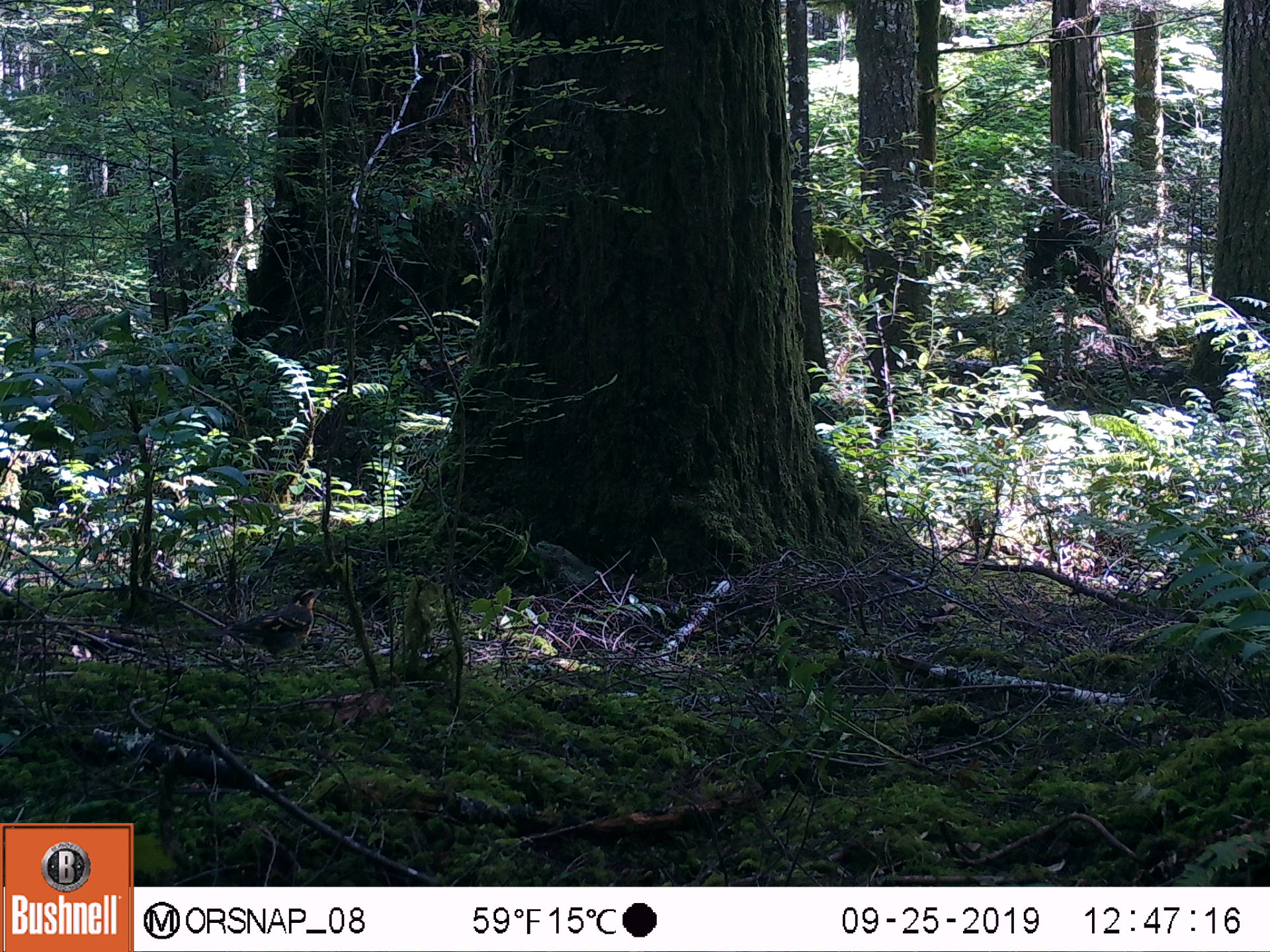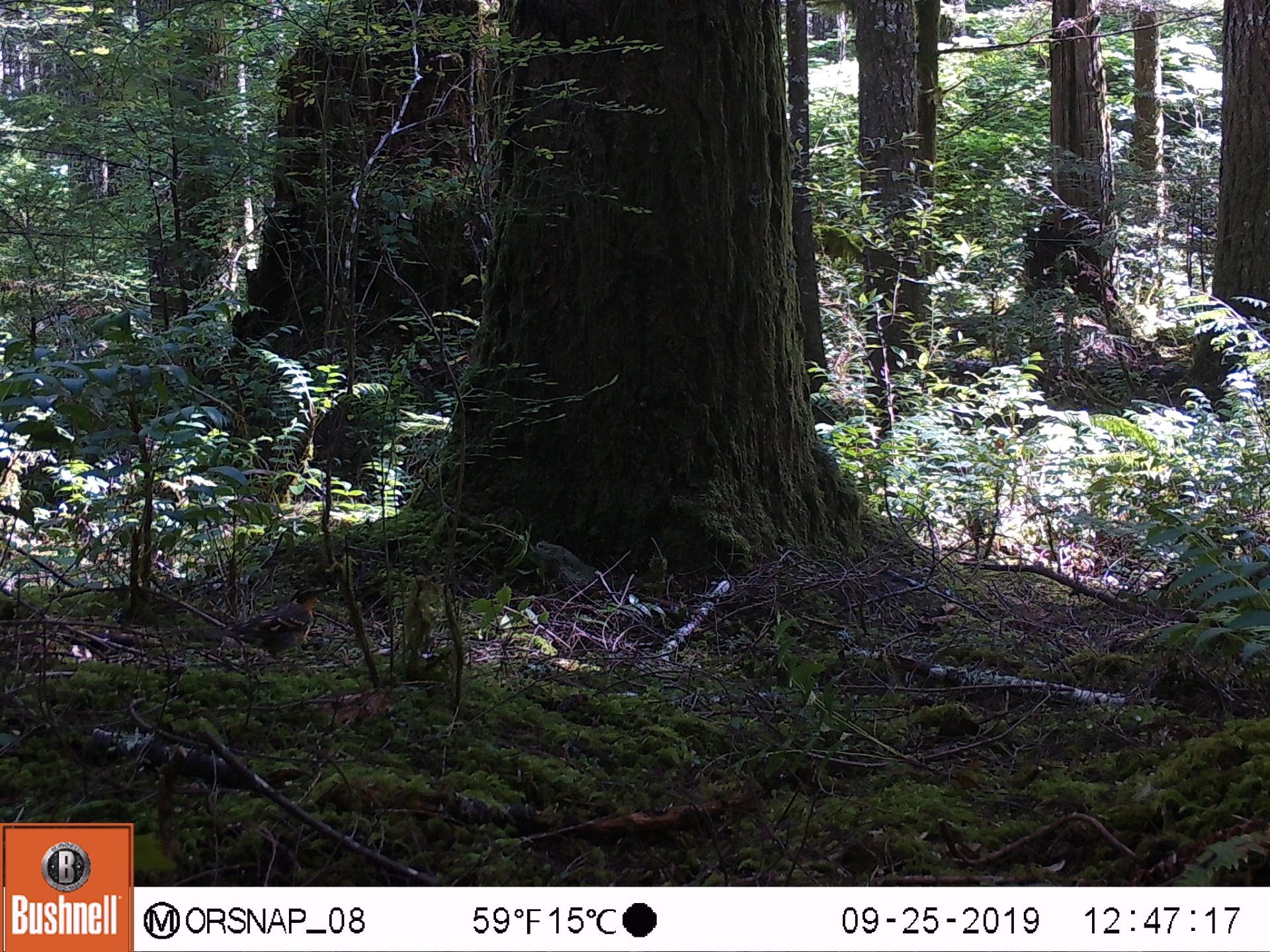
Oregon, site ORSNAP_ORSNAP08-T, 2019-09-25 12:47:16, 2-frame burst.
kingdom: Animalia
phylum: Chordata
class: Aves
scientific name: Aves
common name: bird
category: other bird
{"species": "other bird (bird) (Aves)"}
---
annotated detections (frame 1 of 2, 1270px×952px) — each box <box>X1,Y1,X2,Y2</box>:
other bird: <box>238,581,326,670</box>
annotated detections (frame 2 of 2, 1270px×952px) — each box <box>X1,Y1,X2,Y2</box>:
other bird: <box>181,566,338,670</box>